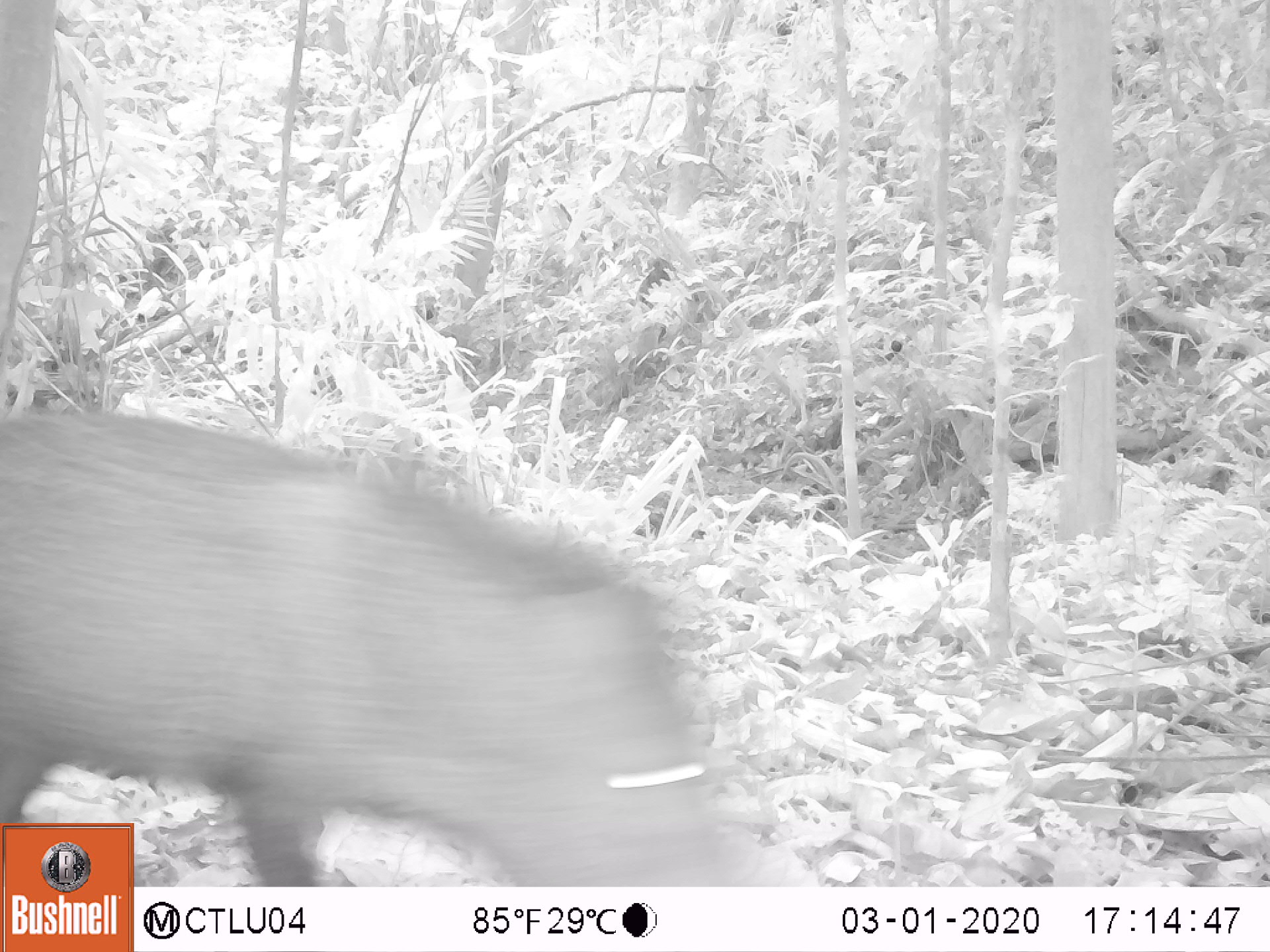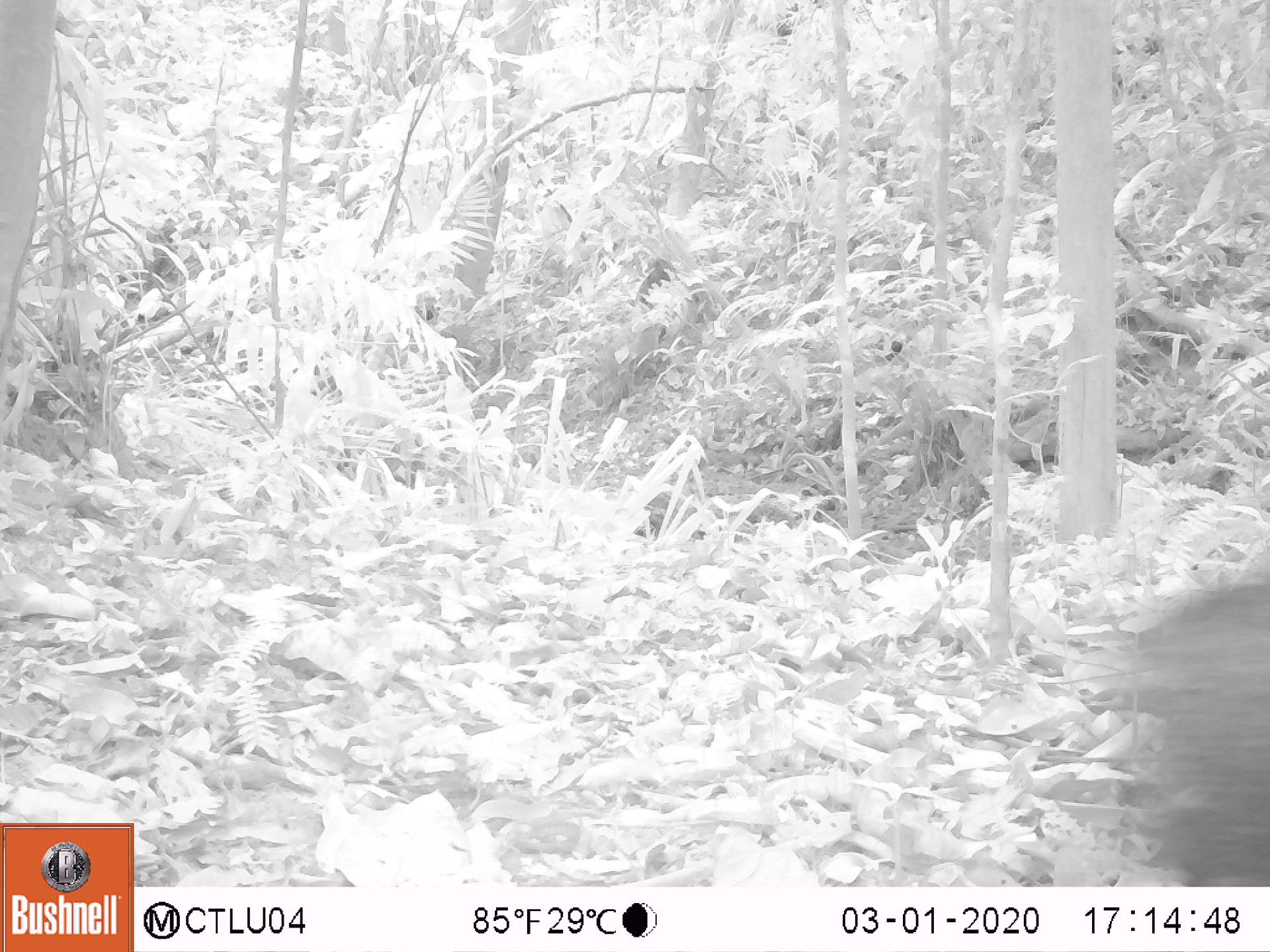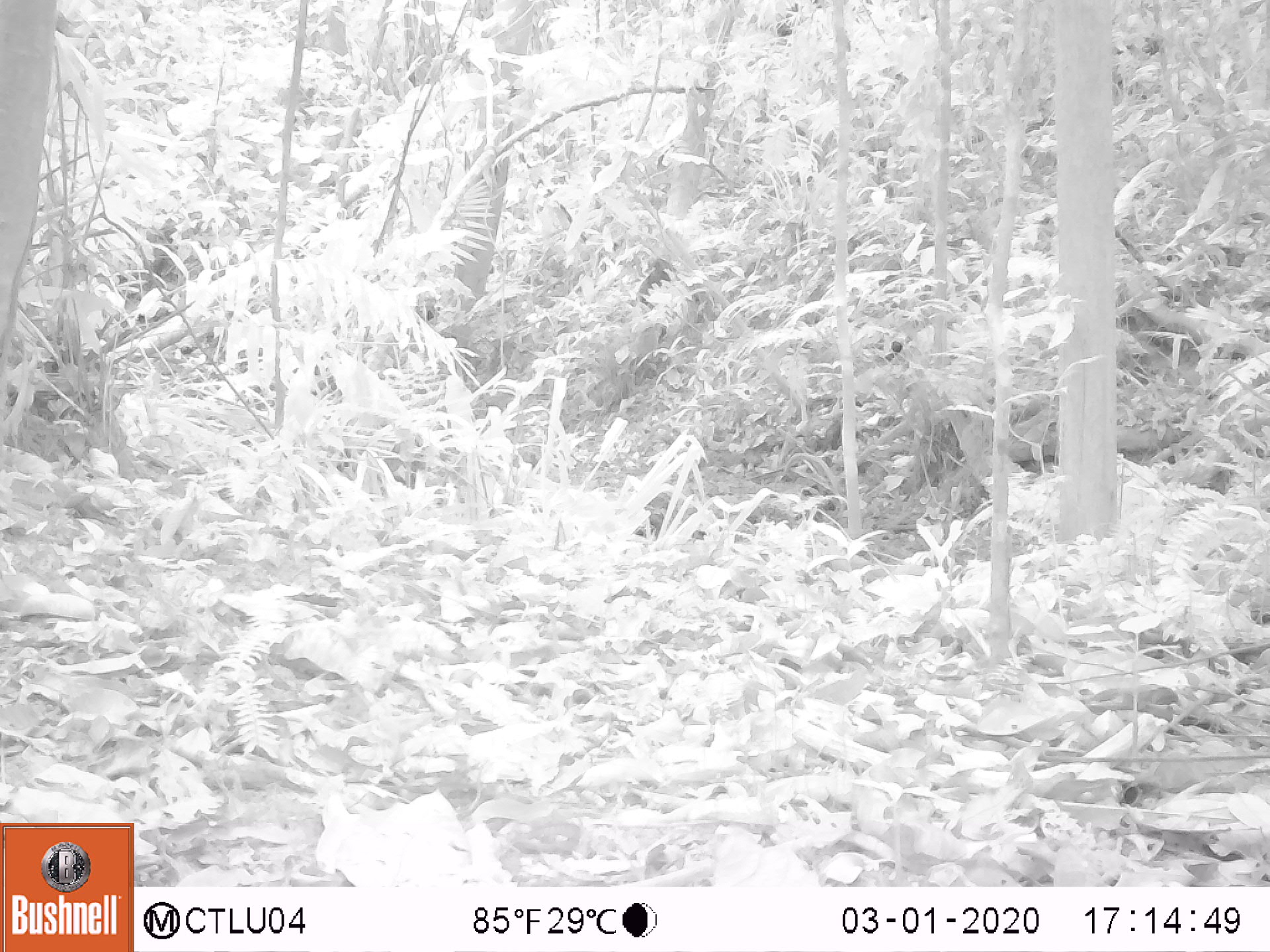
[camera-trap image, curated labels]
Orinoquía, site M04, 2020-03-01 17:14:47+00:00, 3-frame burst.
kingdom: Animalia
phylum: Chordata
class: Mammalia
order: Artiodactyla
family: Tayassuidae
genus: Pecari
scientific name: Pecari tajacu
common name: collared peccary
Collared peccary (Pecari tajacu).